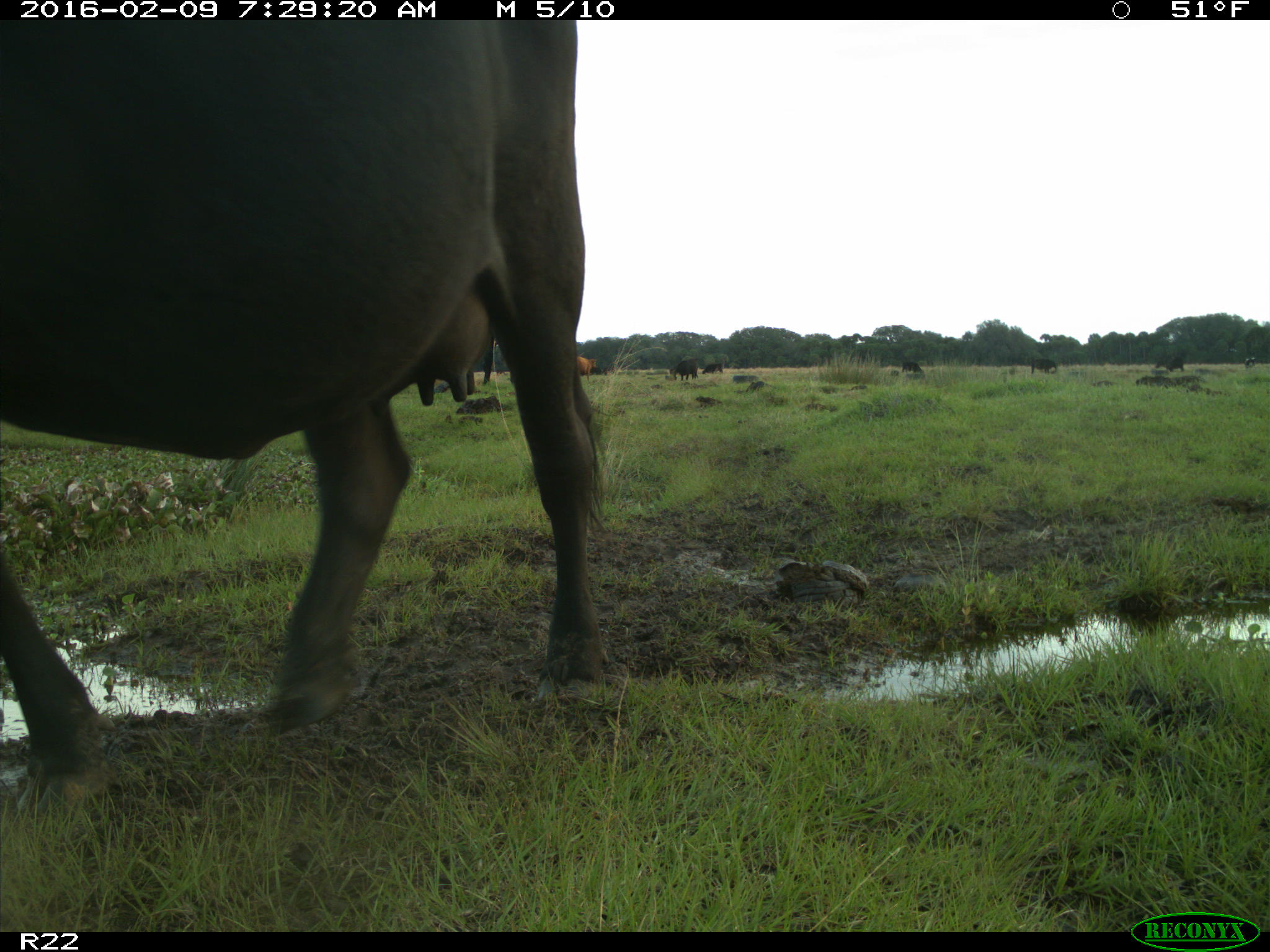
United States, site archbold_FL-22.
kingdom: Animalia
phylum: Chordata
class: Mammalia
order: Artiodactyla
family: Bovidae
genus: Bos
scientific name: Bos taurus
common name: domestic cow